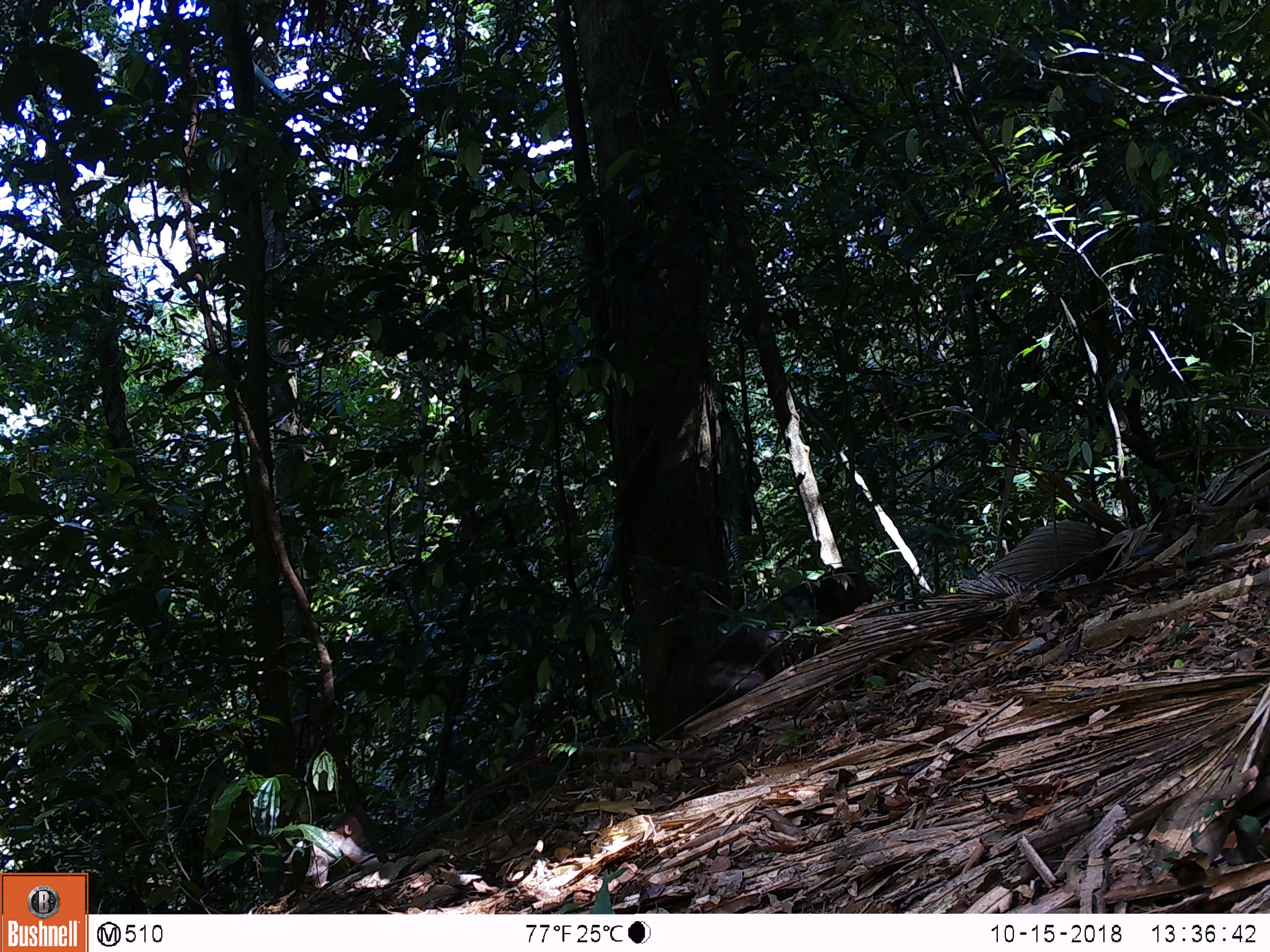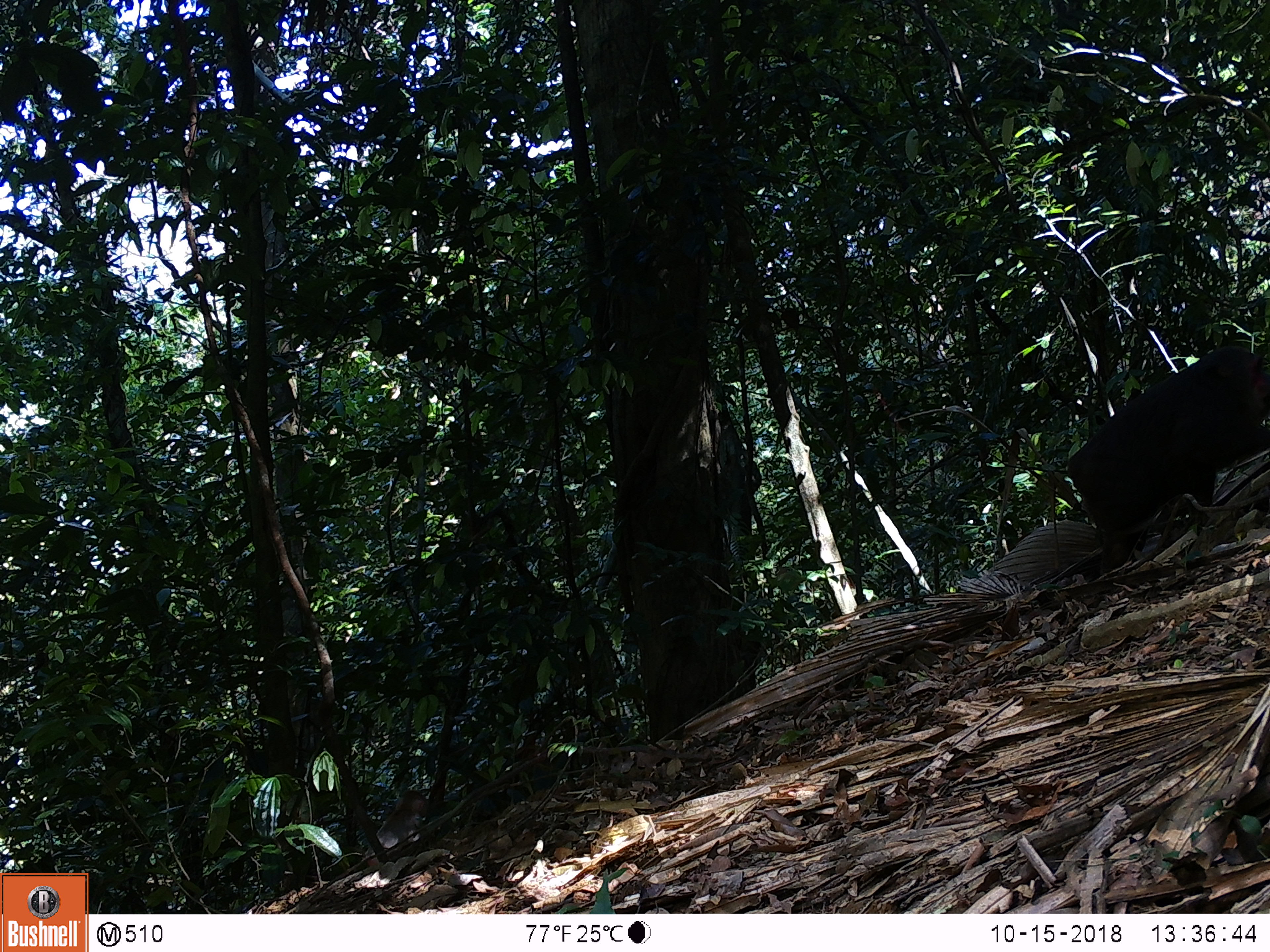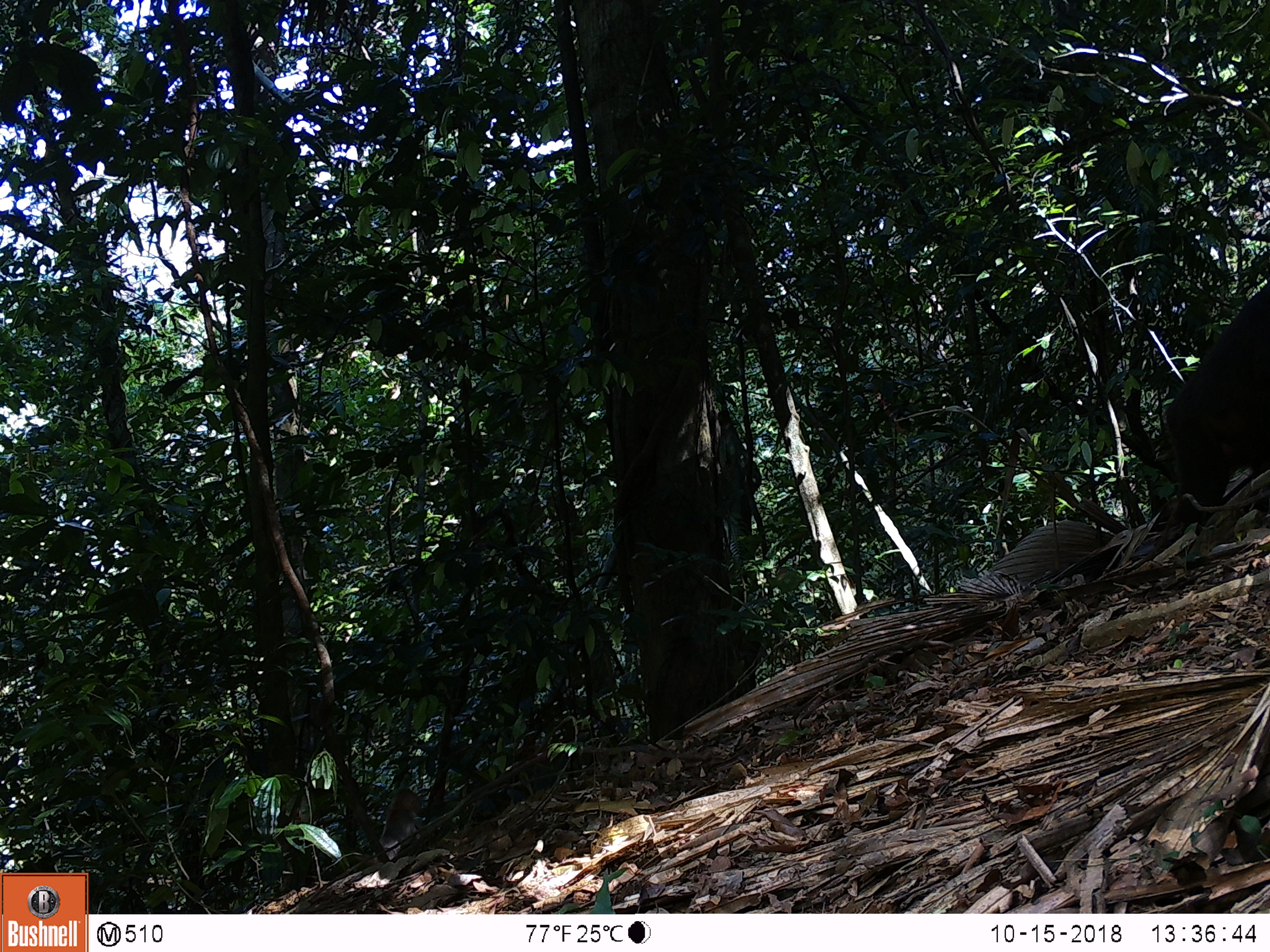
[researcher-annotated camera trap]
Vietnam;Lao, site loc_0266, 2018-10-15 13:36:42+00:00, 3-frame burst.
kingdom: Animalia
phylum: Chordata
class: Mammalia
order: Primates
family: Cercopithecidae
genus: Macaca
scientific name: Macaca arctoides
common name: stump-tailed macaque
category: stump tailed macaque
Stump tailed macaque (stump-tailed macaque) (Macaca arctoides). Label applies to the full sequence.